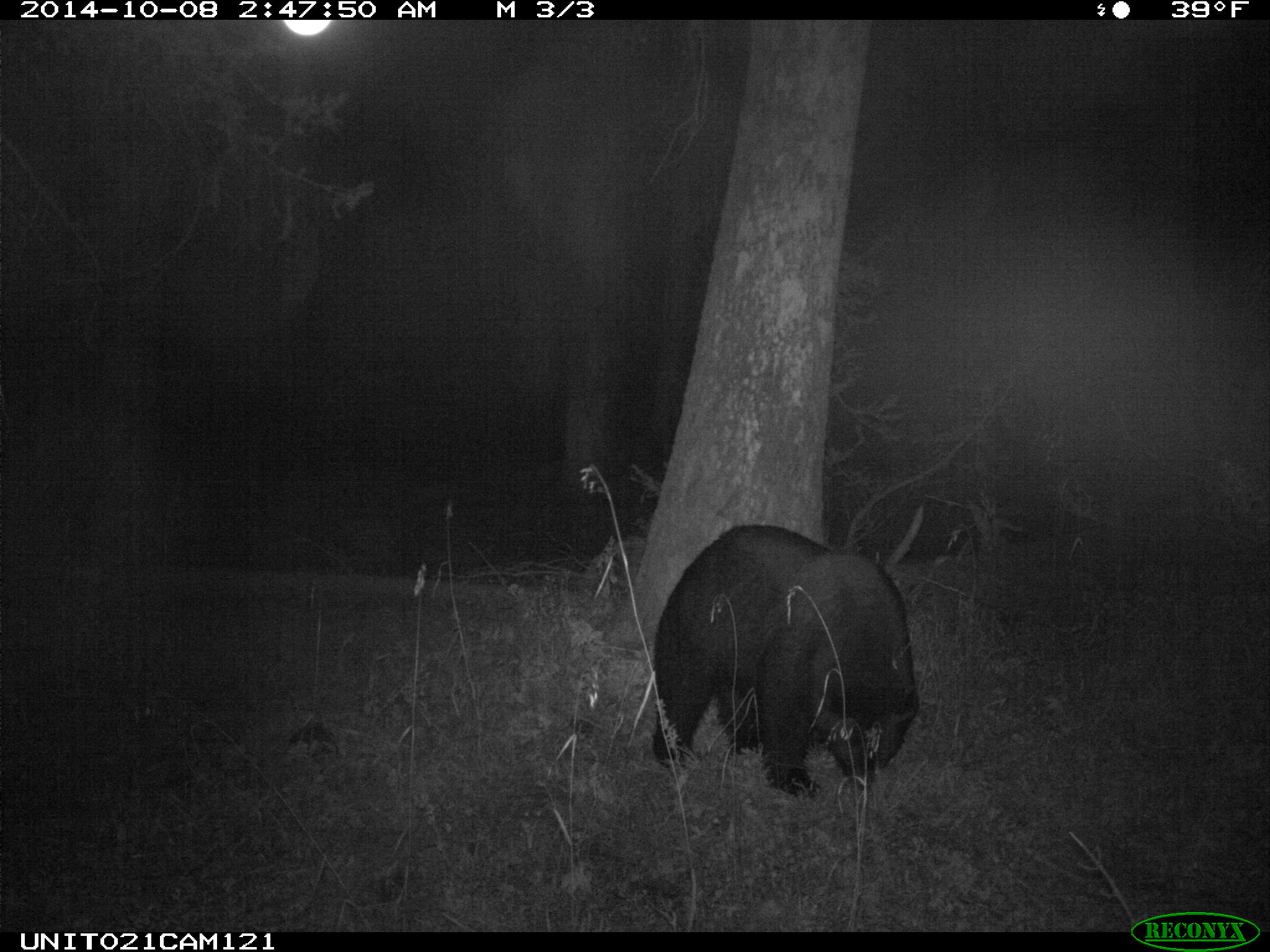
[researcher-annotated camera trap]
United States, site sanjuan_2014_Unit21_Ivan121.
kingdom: Animalia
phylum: Chordata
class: Mammalia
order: Carnivora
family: Ursidae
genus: Ursus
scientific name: Ursus americanus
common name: american black bear